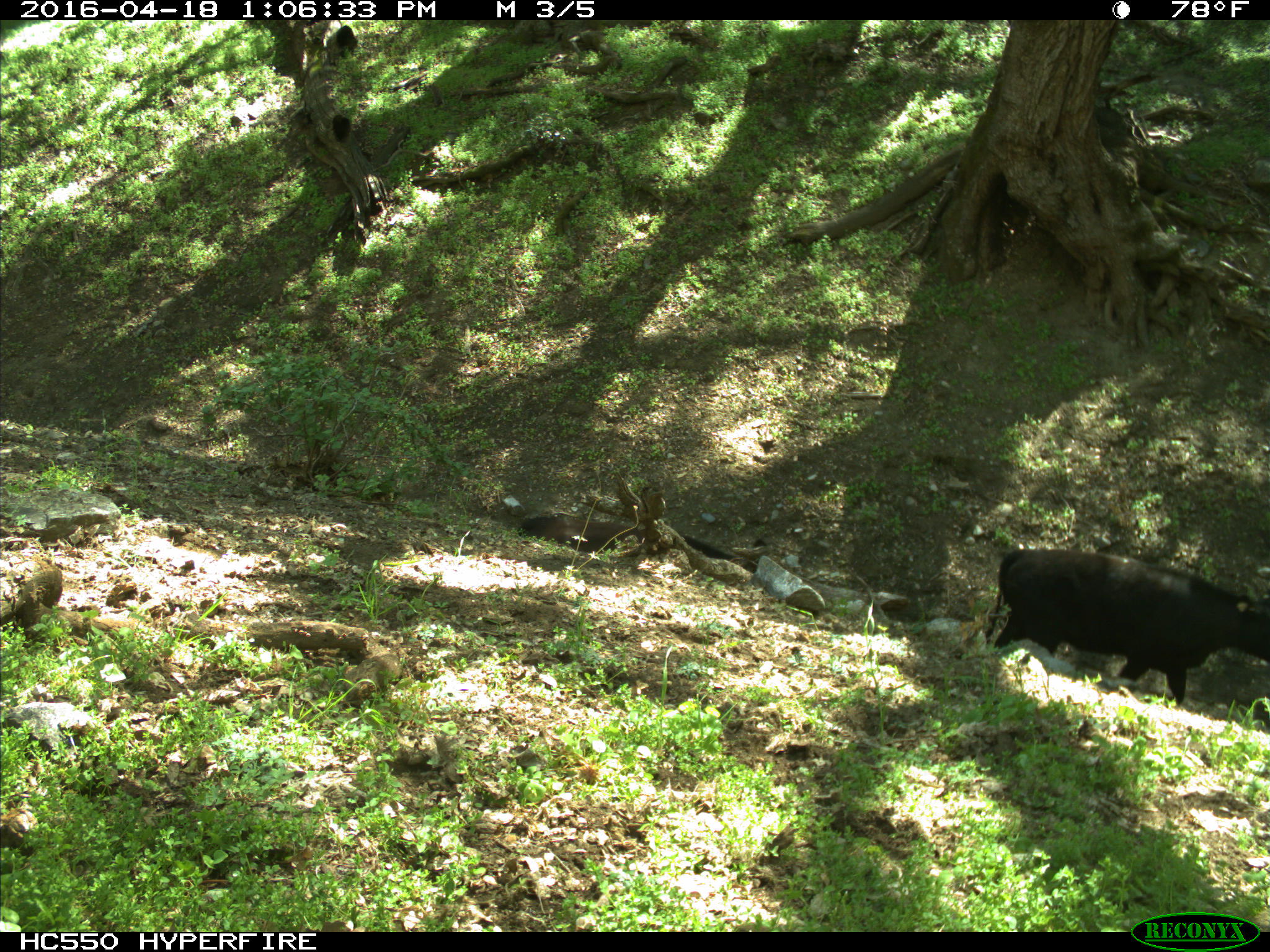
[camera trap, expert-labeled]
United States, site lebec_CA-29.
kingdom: Animalia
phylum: Chordata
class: Mammalia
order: Artiodactyla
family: Bovidae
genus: Bos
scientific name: Bos taurus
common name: domestic cow